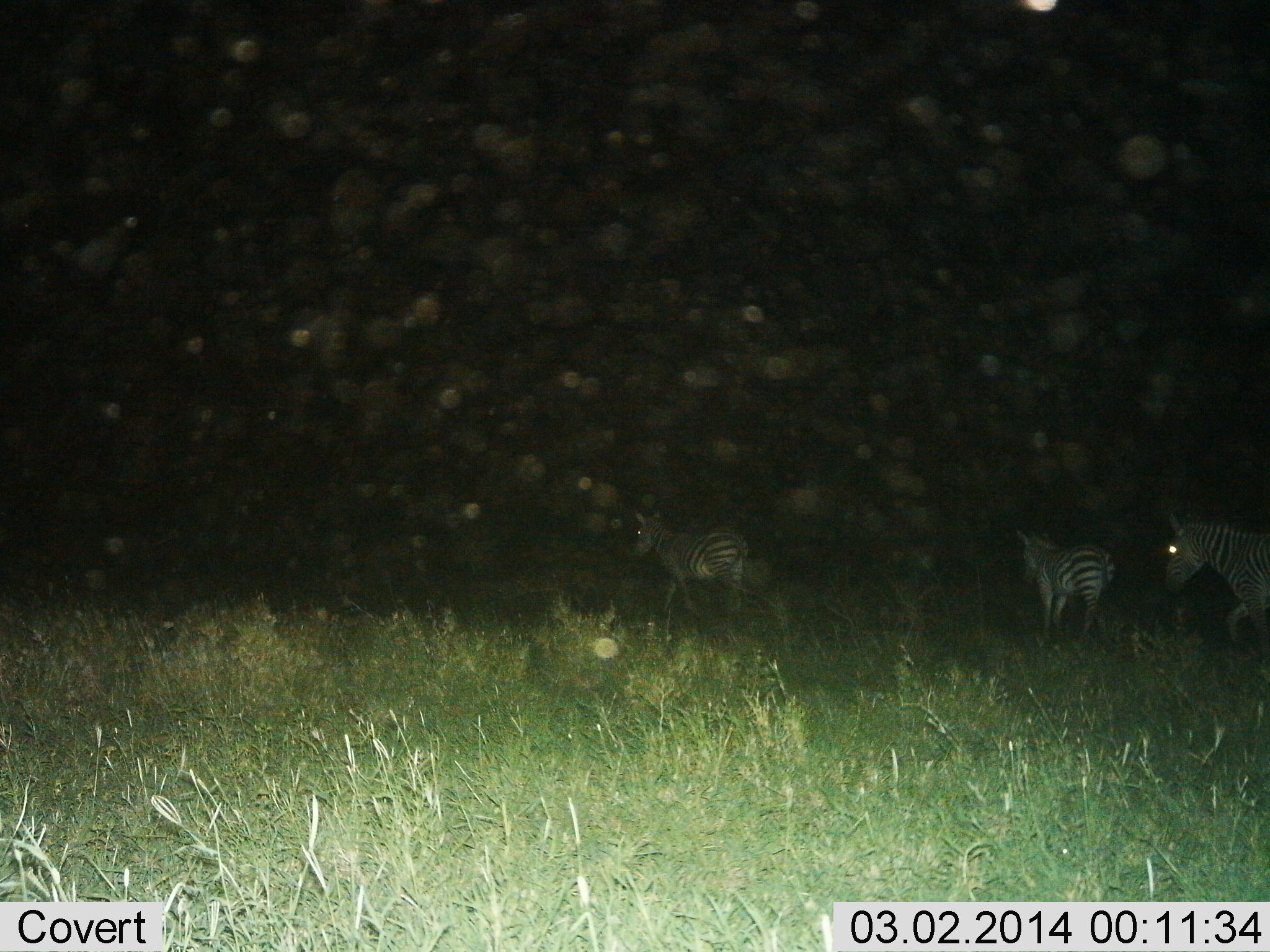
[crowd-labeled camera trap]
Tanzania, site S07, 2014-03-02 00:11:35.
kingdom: Animalia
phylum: Chordata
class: Mammalia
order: Perissodactyla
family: Equidae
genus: Equus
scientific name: Equus quagga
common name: plains zebra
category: zebra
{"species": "zebra (plains zebra) (Equus quagga)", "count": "3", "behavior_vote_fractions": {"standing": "20%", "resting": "0%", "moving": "90%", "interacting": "0%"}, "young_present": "0%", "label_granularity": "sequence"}